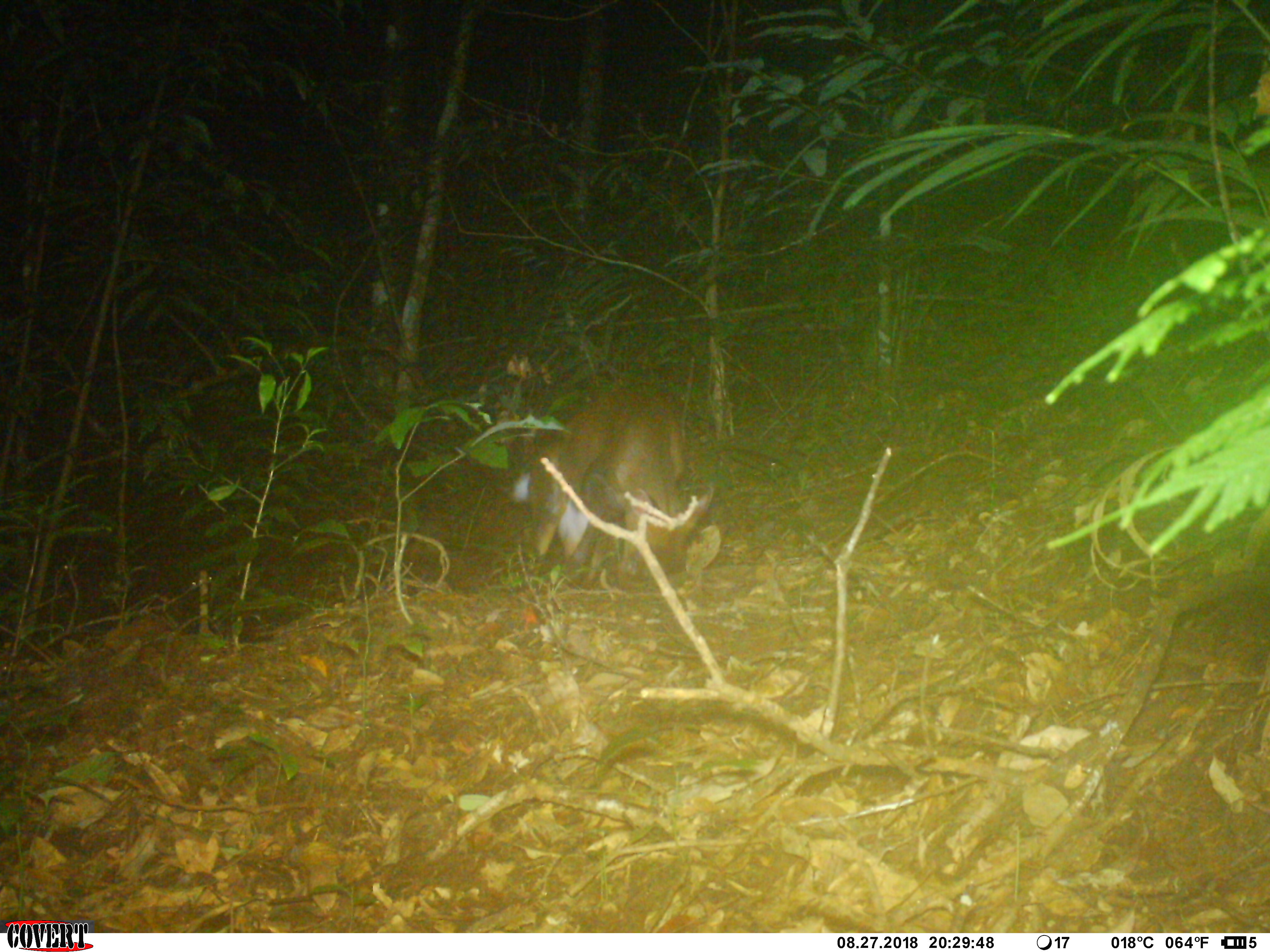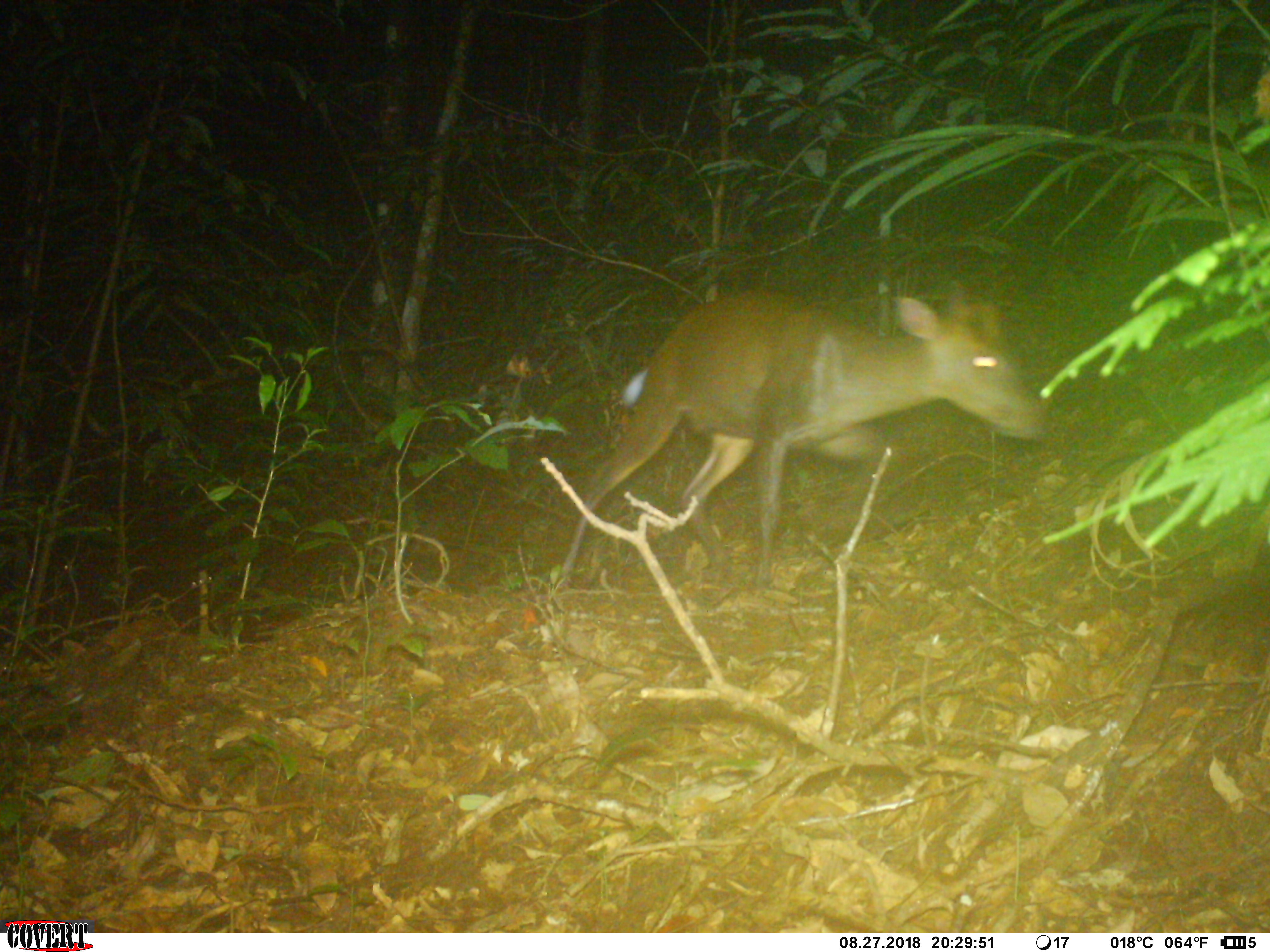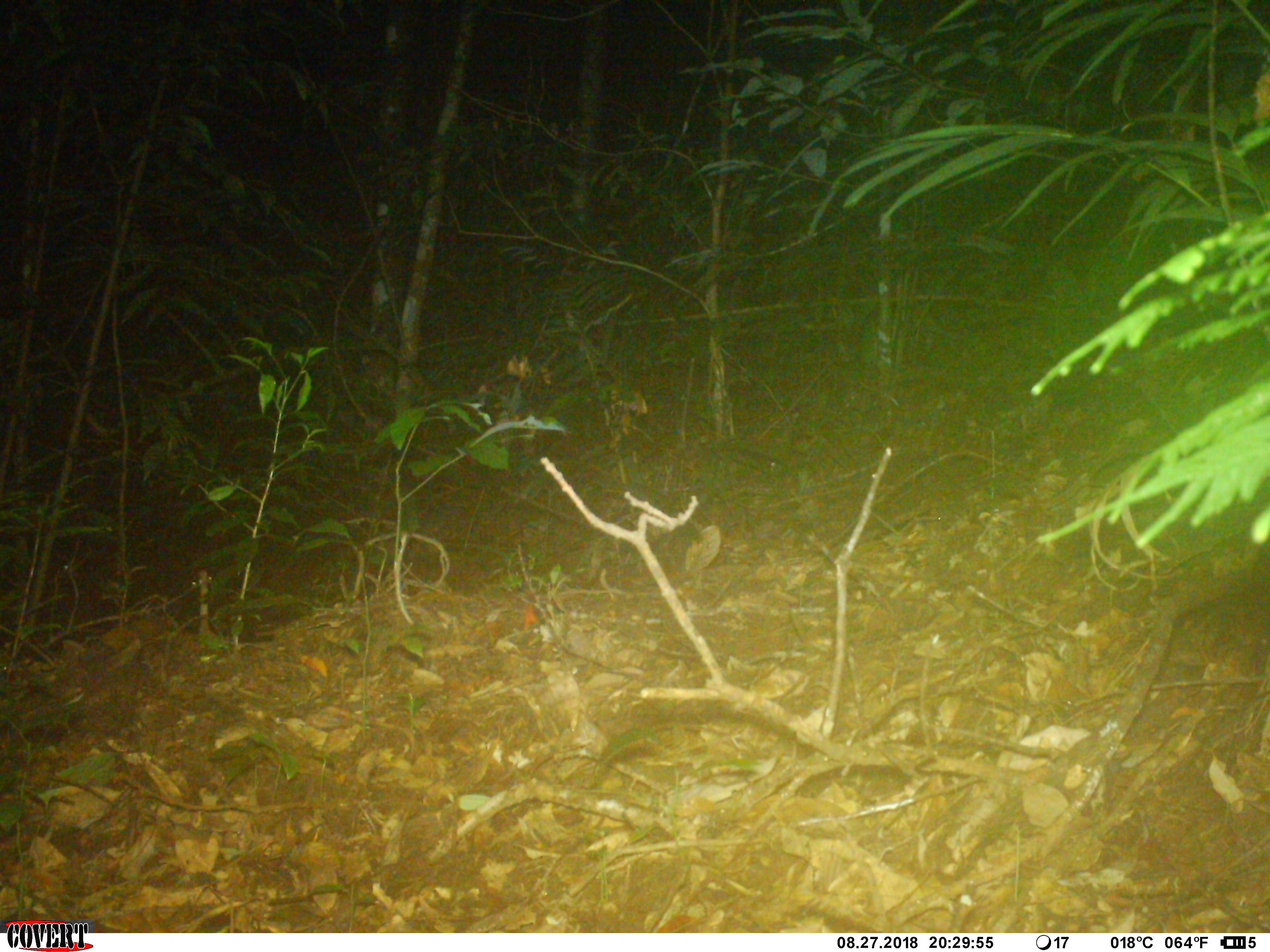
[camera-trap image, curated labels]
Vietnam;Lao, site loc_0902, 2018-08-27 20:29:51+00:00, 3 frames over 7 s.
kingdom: Animalia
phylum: Chordata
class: Mammalia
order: Artiodactyla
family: Cervidae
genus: Muntiacus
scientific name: Muntiacus rooseveltorum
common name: roosevelt's muntjac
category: roosevelts muntjac group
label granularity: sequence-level